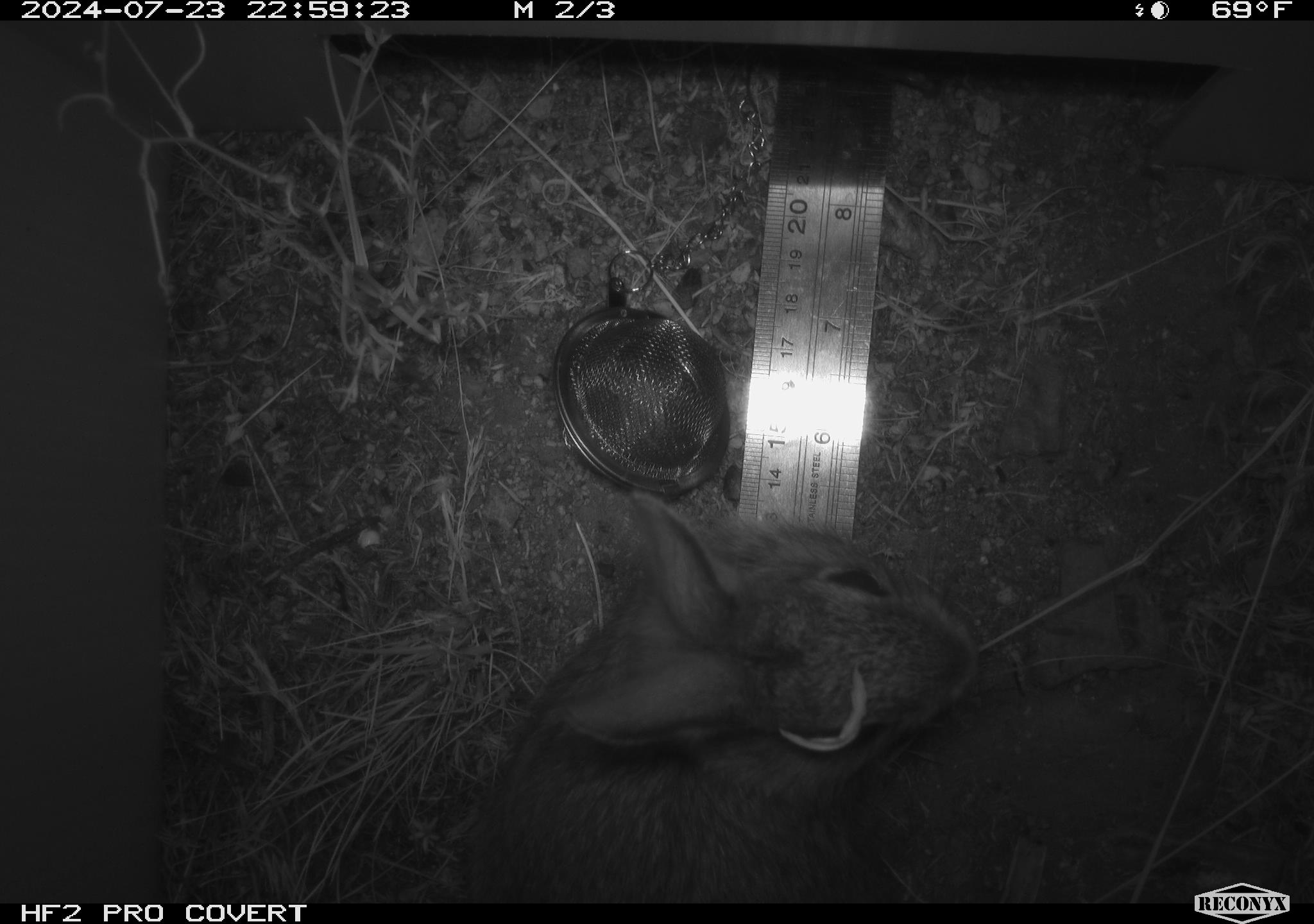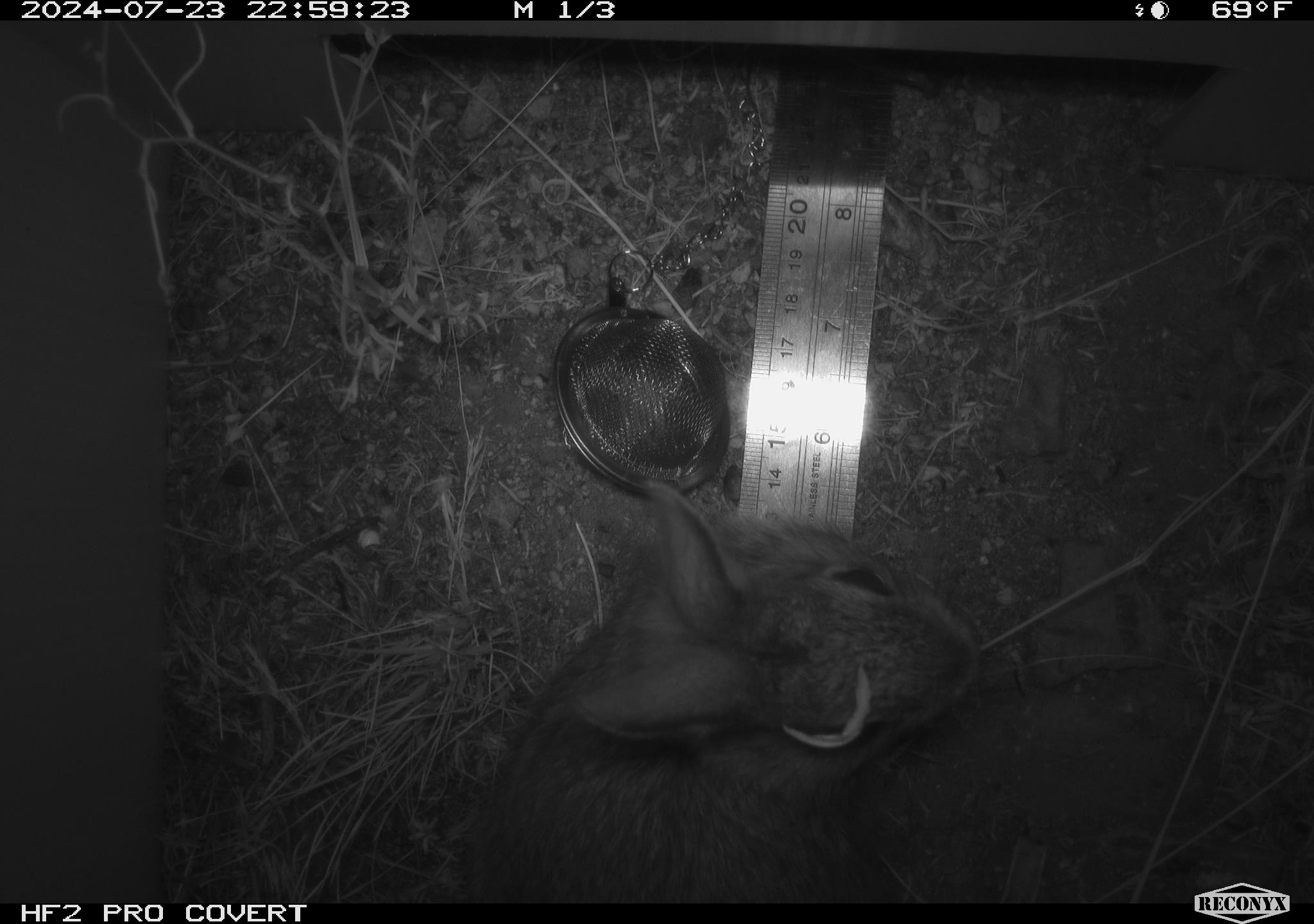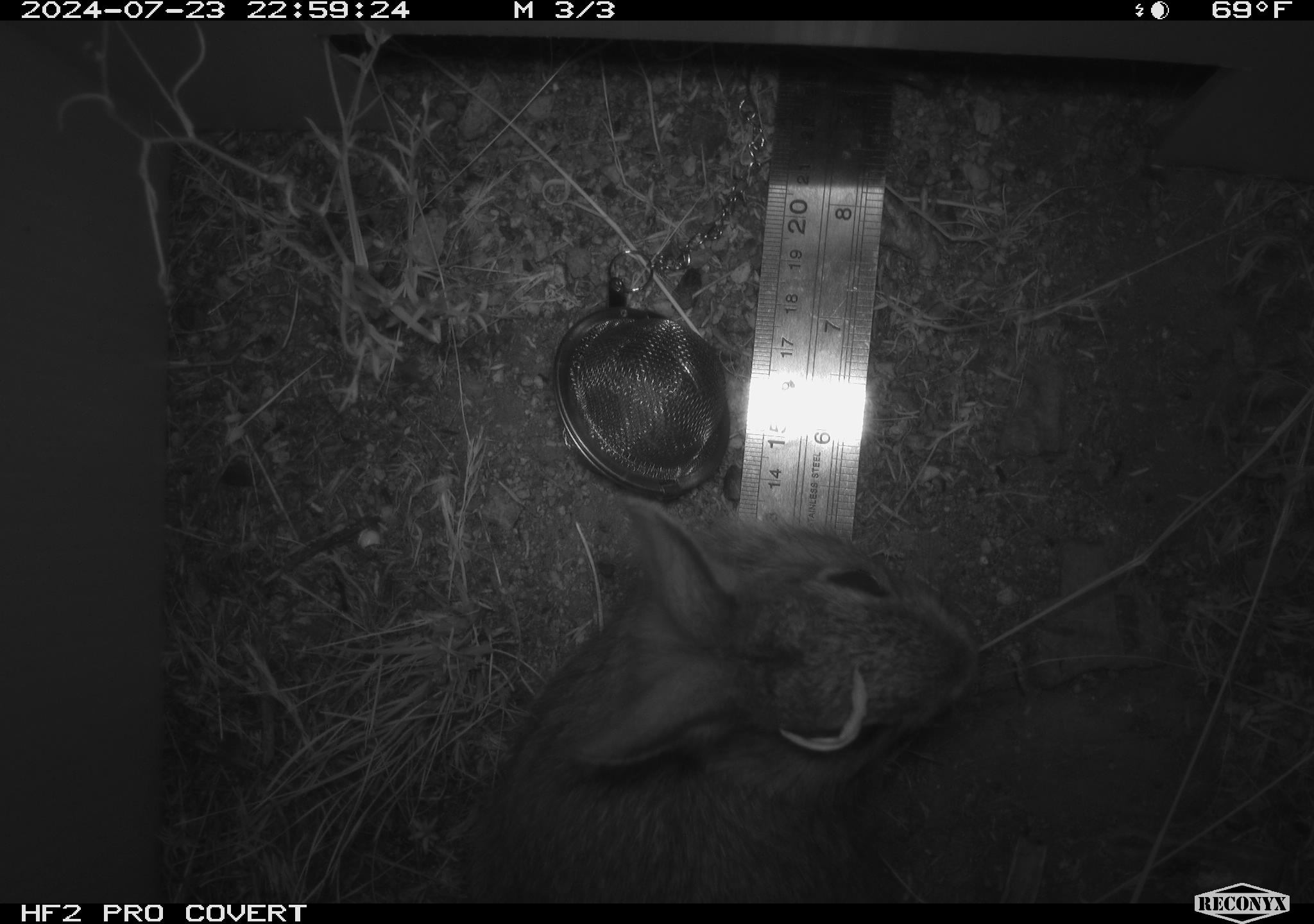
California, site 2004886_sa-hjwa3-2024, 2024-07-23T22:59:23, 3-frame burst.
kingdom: Animalia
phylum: Chordata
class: Mammalia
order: Lagomorpha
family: Leporidae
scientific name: Leporidae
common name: rabbit or hare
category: rabbit and hare family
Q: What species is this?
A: Rabbit and hare family (rabbit or hare) (Leporidae).